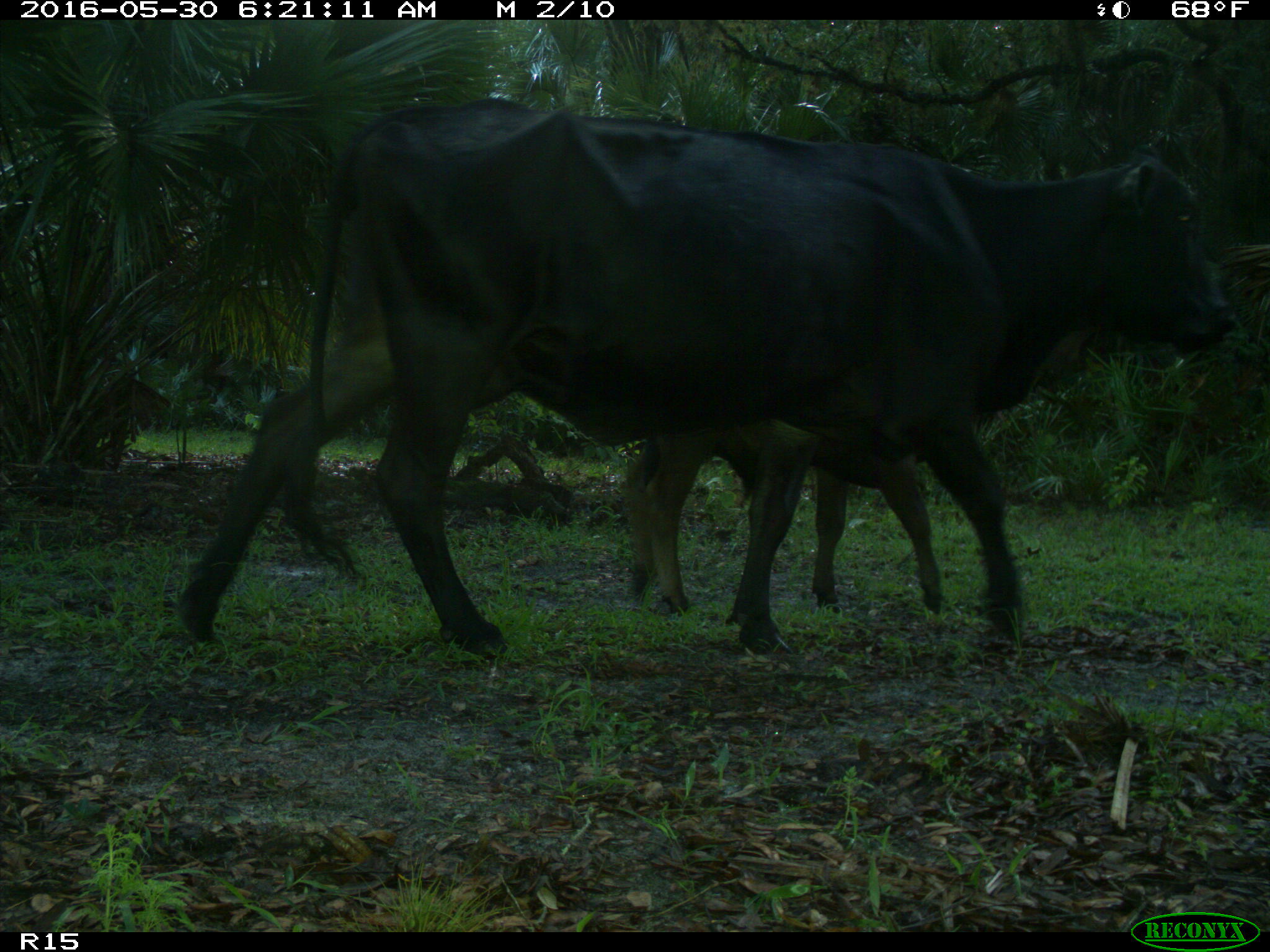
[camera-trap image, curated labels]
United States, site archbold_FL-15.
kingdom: Animalia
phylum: Chordata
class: Mammalia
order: Artiodactyla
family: Bovidae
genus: Bos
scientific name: Bos taurus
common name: domestic cow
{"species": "Bos taurus (domestic cow)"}